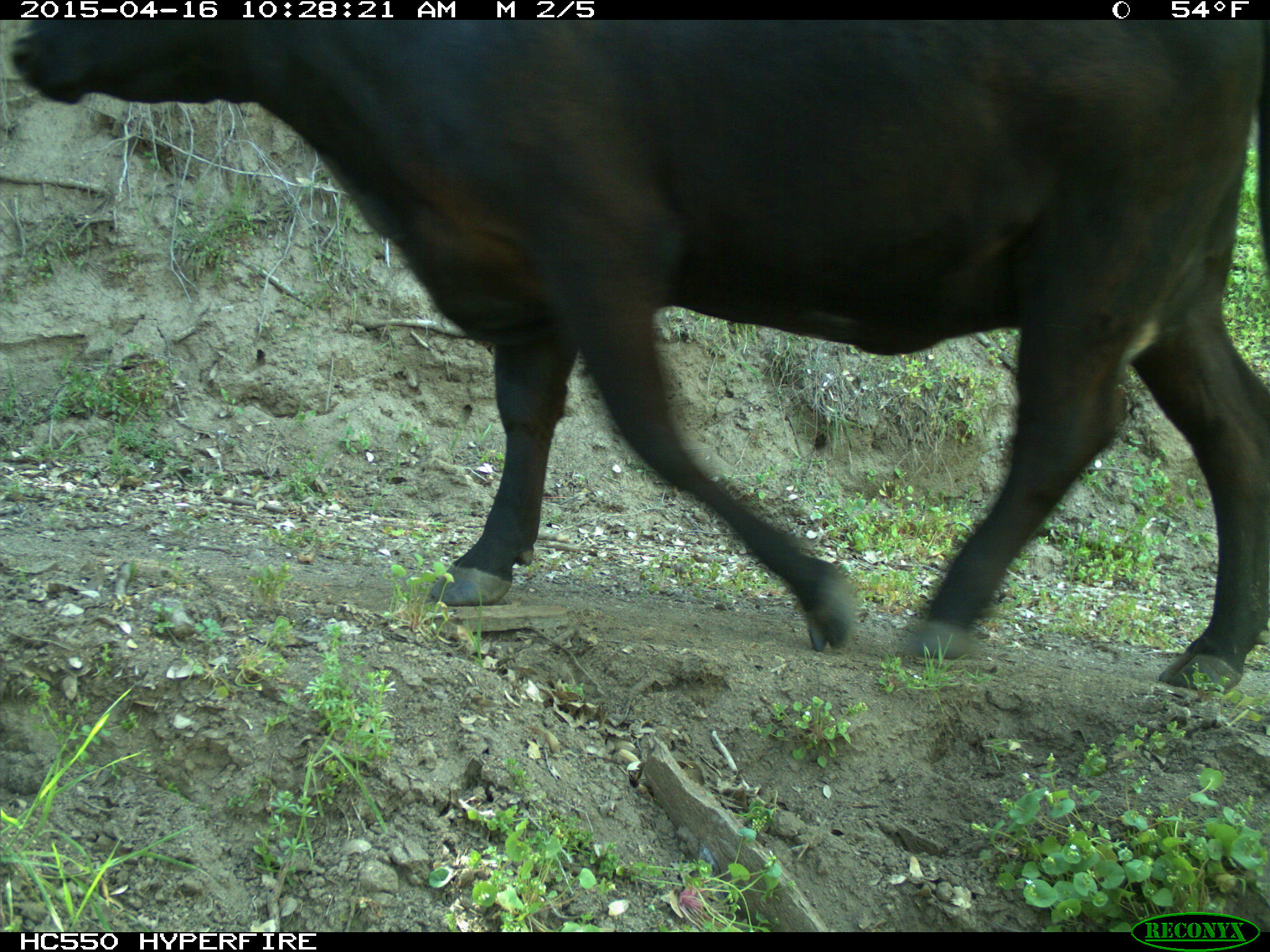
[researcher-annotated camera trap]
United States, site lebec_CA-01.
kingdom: Animalia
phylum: Chordata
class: Mammalia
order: Artiodactyla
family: Bovidae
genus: Bos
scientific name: Bos taurus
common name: domestic cow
Bos taurus (domestic cow).